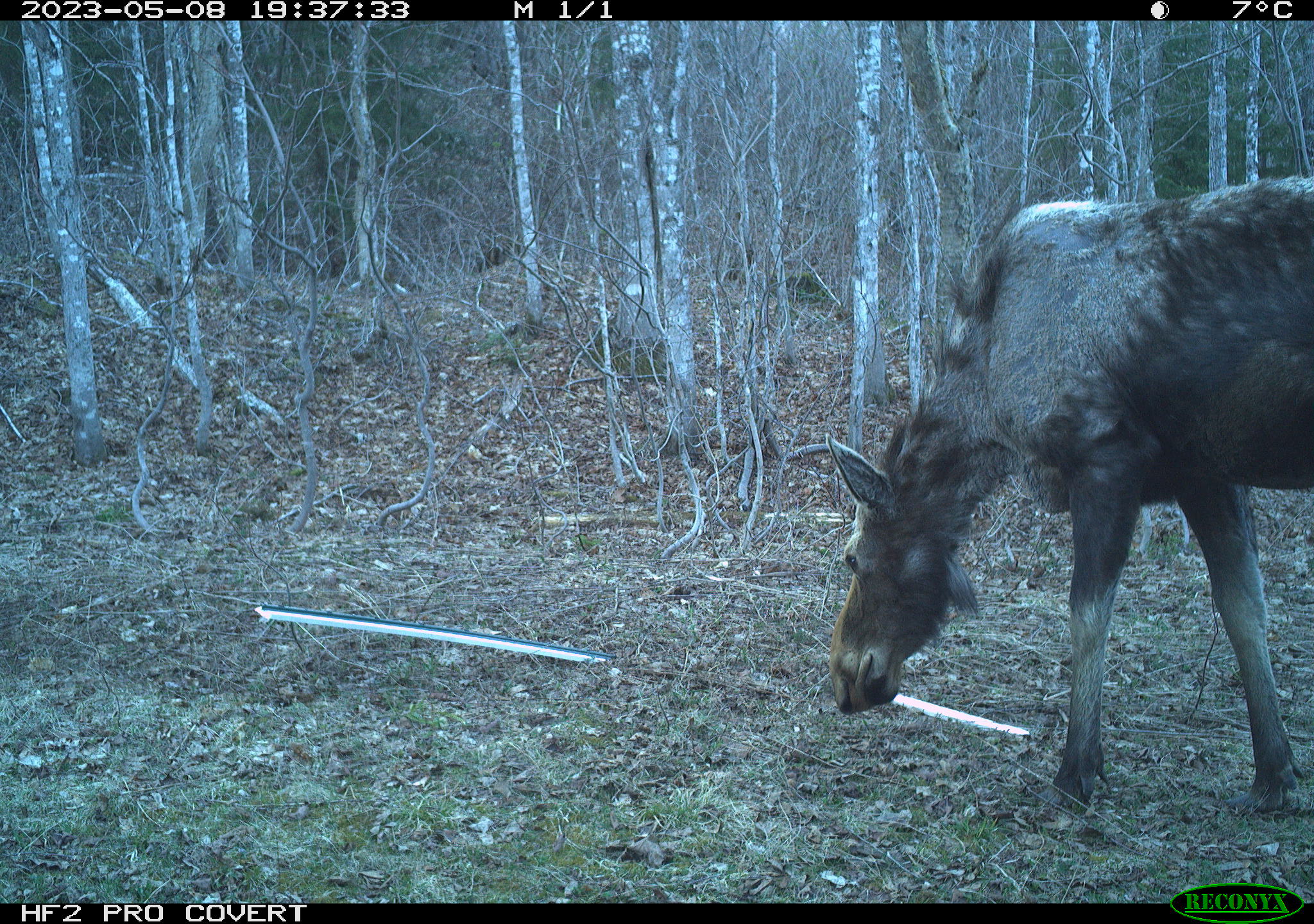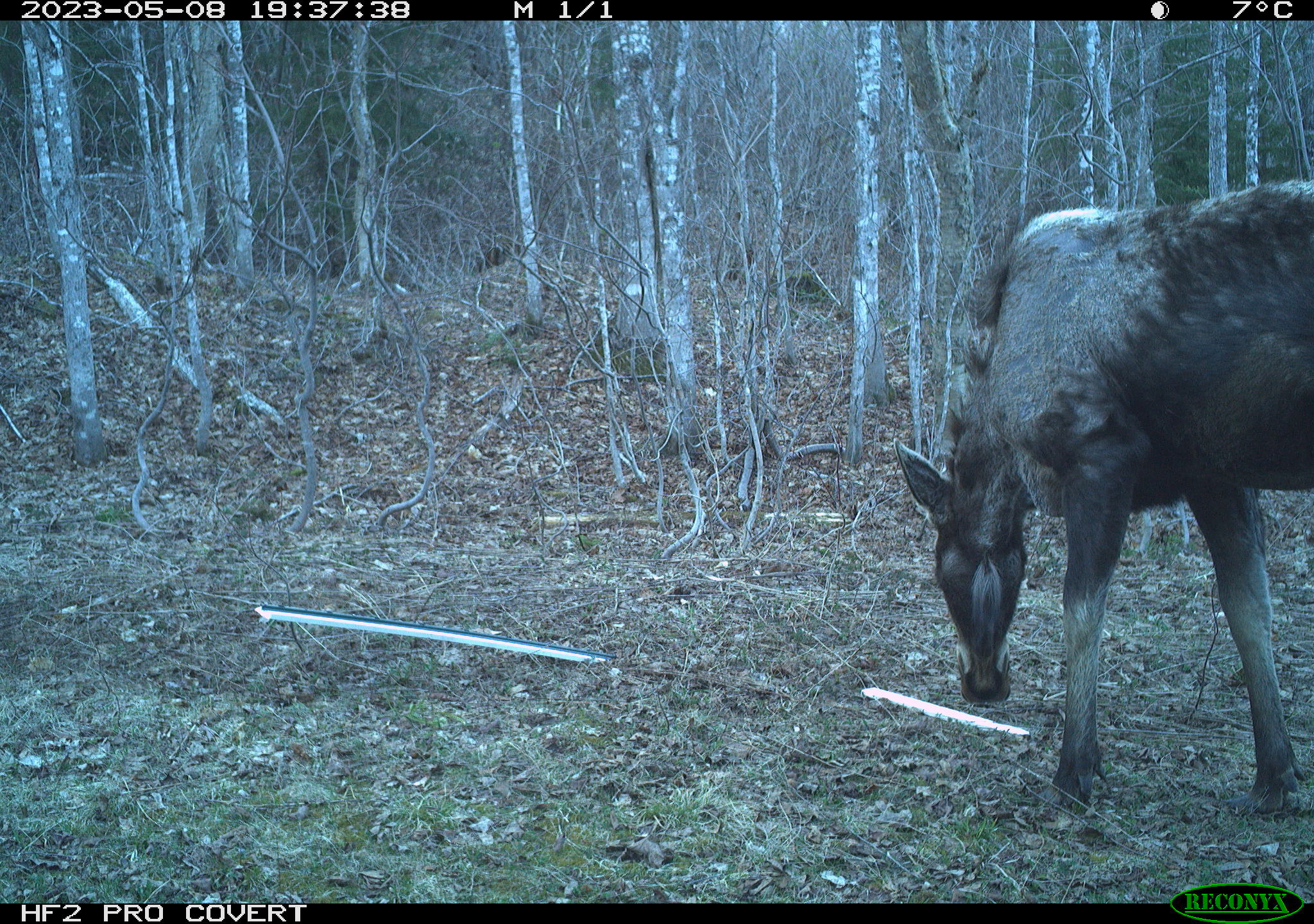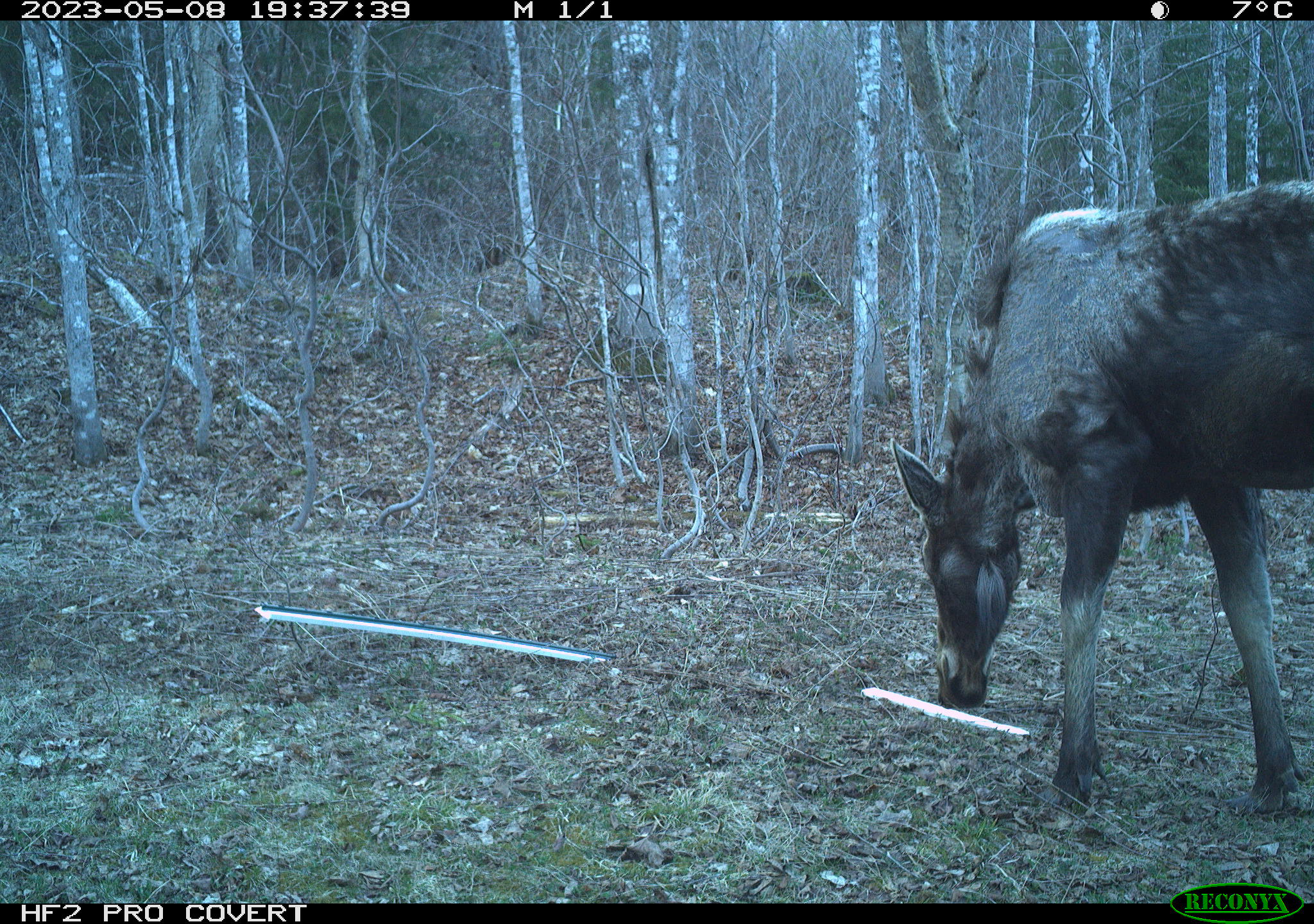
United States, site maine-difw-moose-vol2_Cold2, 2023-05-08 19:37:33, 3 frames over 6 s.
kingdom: Animalia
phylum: Chordata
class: Mammalia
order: Artiodactyla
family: Cervidae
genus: Alces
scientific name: Alces alces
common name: moose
Moose (Alces alces).